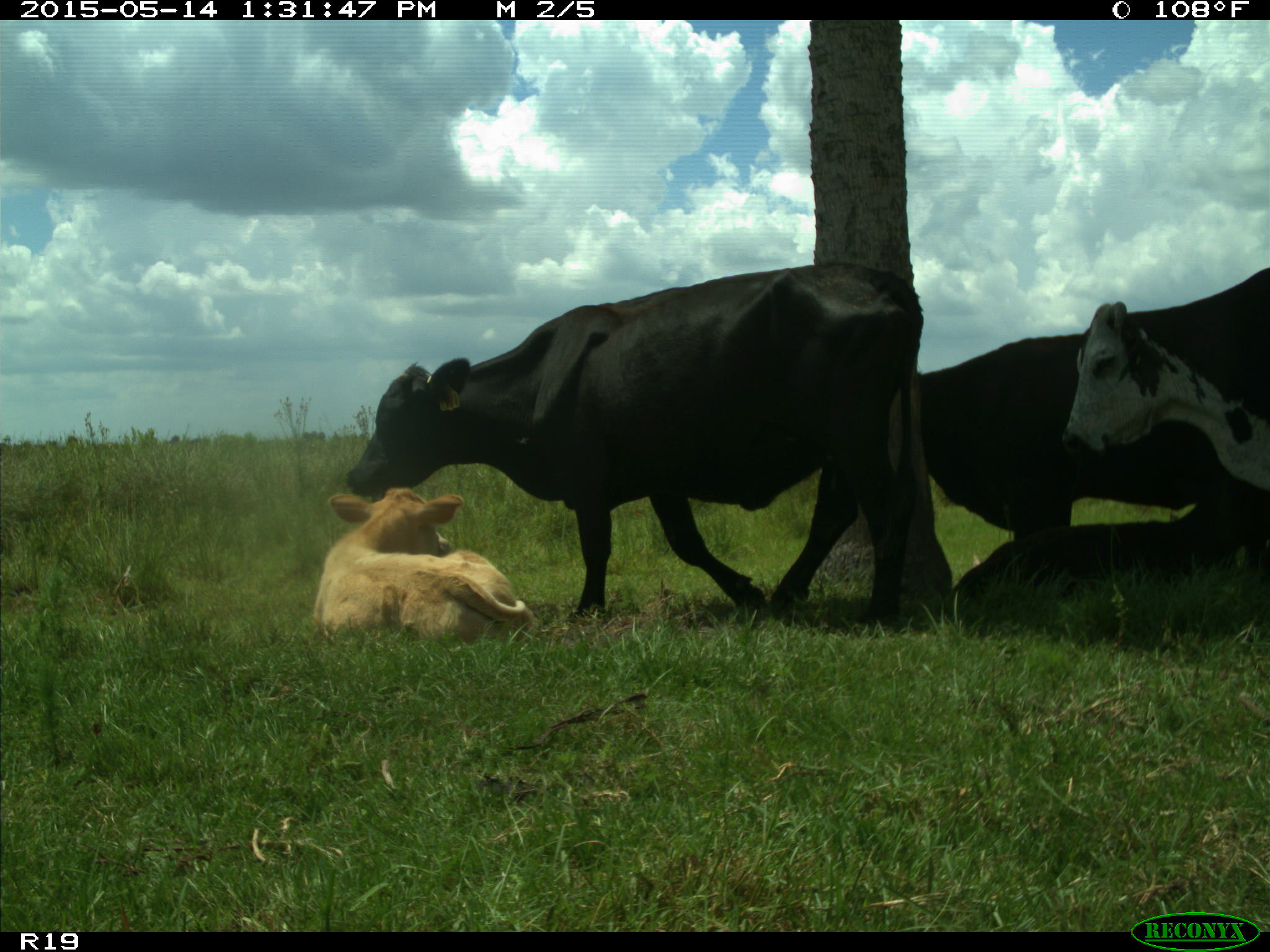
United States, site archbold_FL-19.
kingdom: Animalia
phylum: Chordata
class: Mammalia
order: Artiodactyla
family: Bovidae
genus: Bos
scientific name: Bos taurus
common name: domestic cow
Bos taurus (domestic cow).